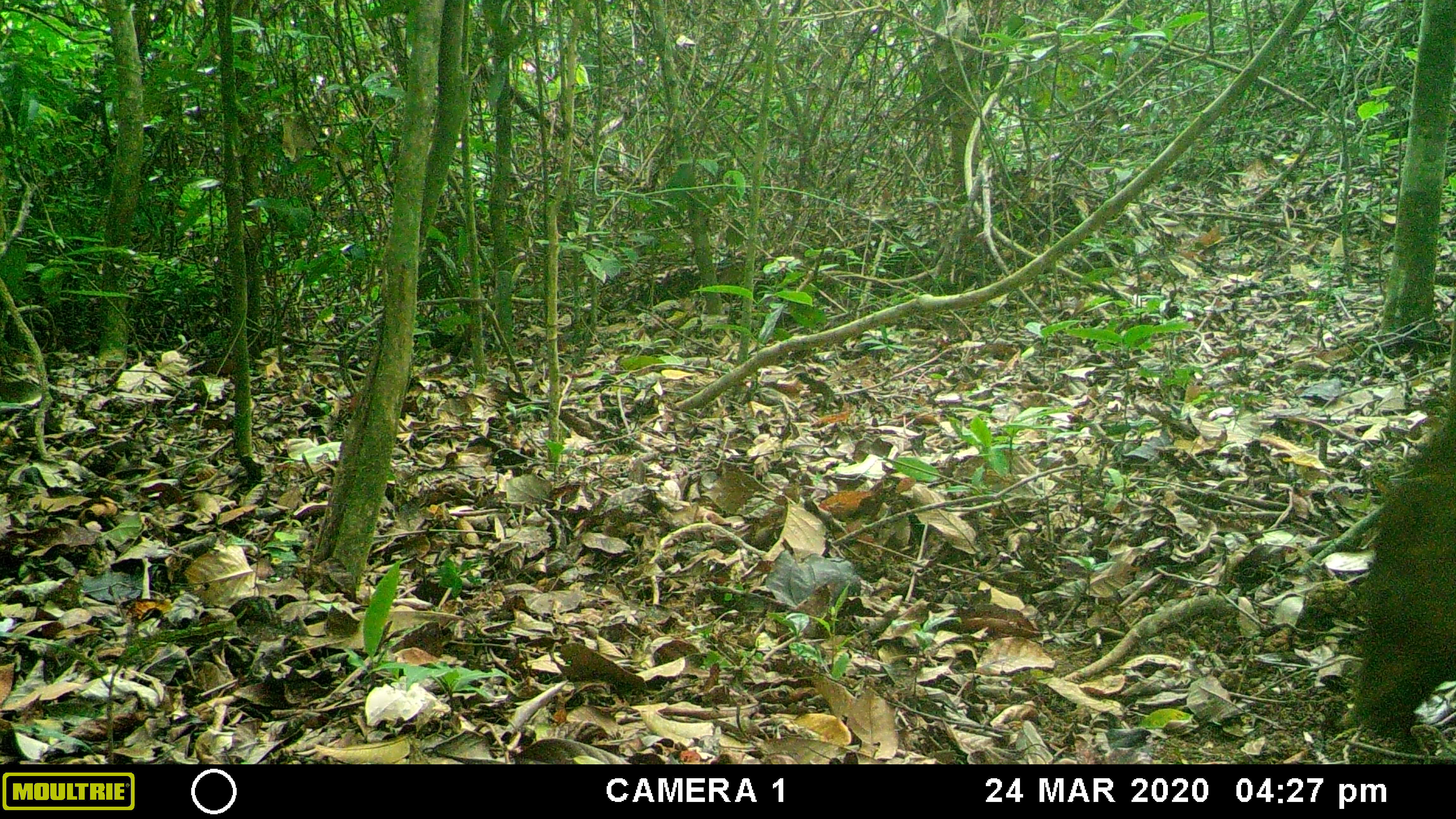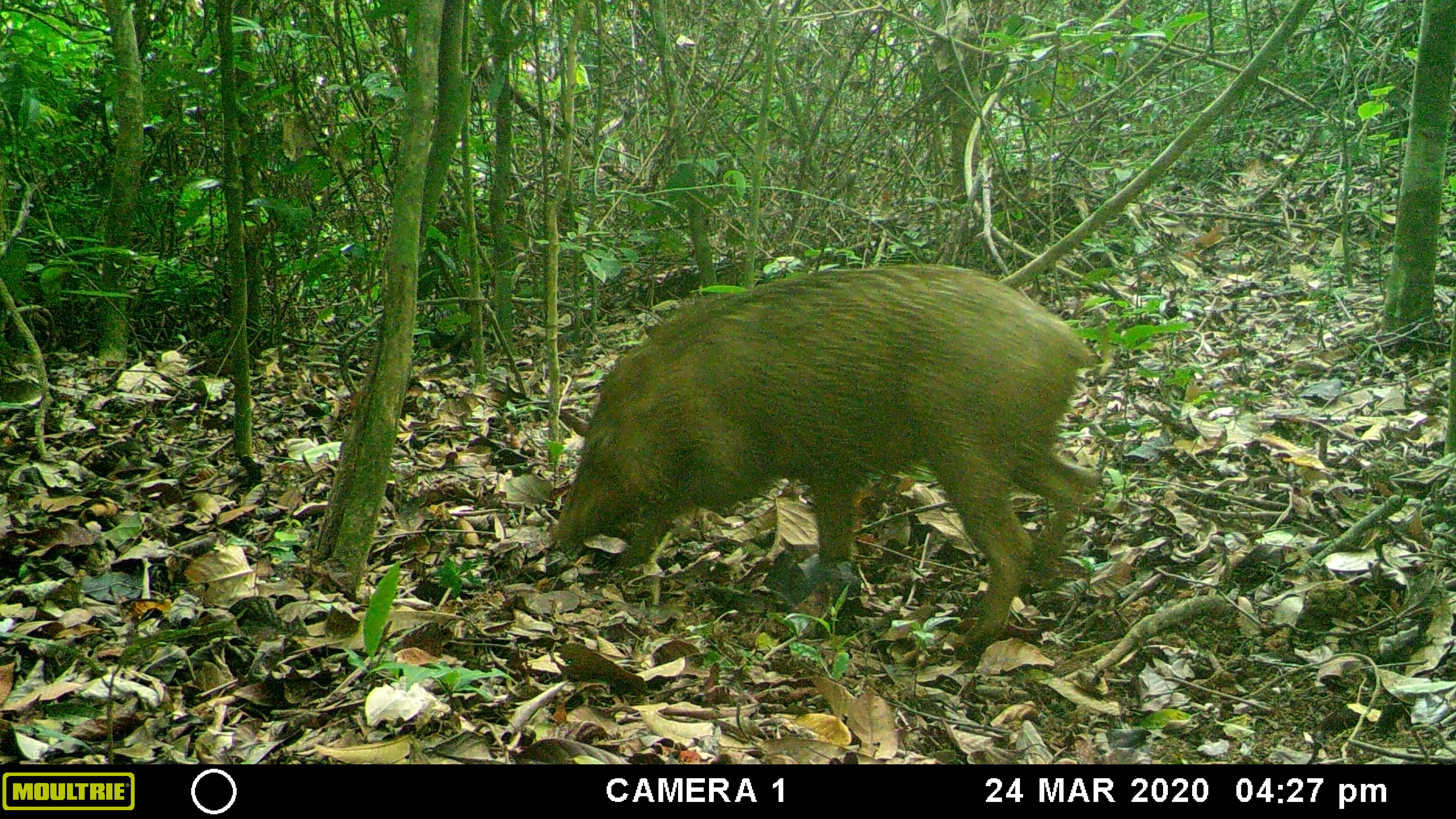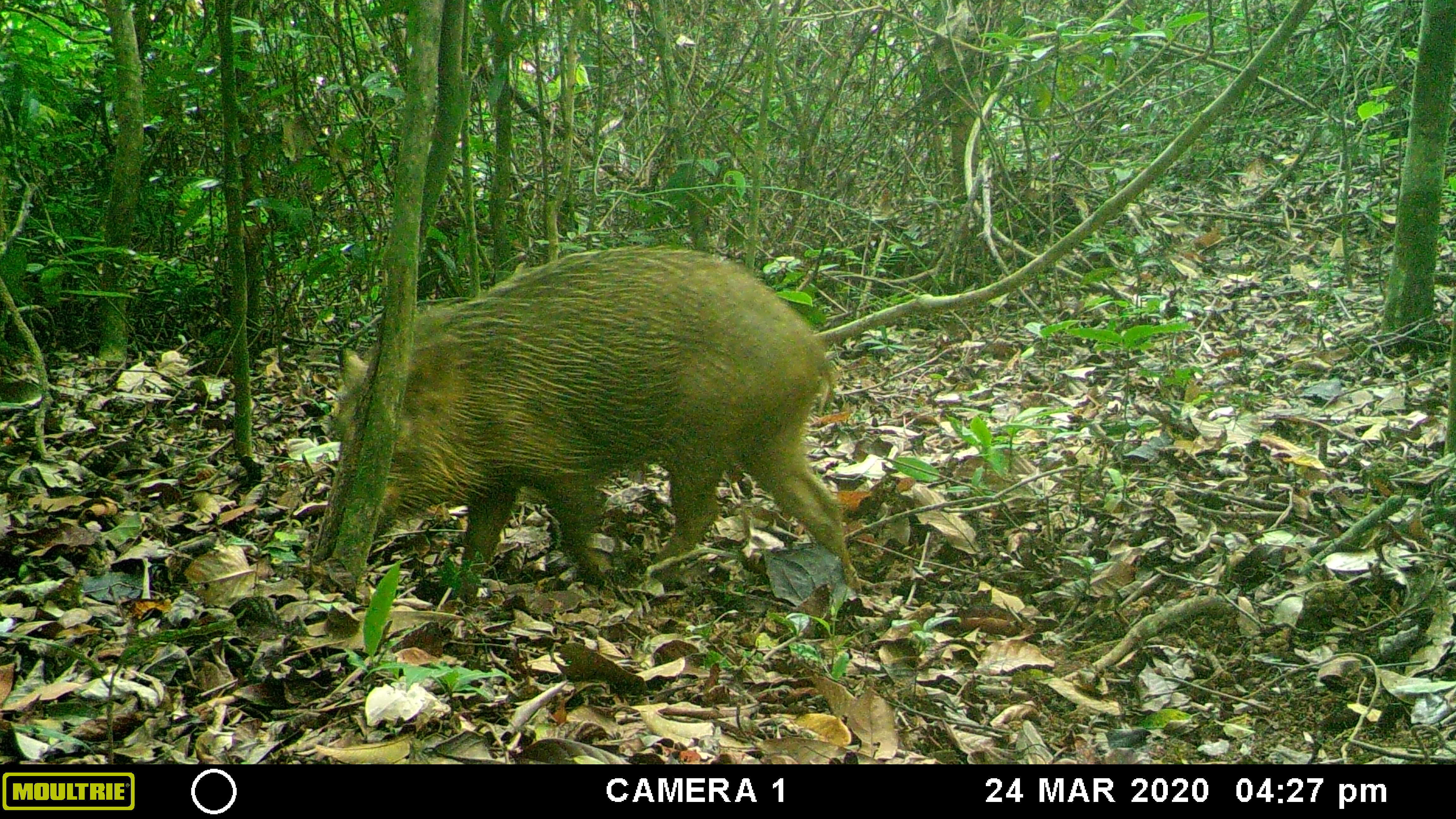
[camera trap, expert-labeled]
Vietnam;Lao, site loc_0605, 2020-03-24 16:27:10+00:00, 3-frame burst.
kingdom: Animalia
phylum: Chordata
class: Mammalia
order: Artiodactyla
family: Suidae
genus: Sus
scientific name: Sus scrofa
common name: eurasian wild pig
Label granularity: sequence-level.